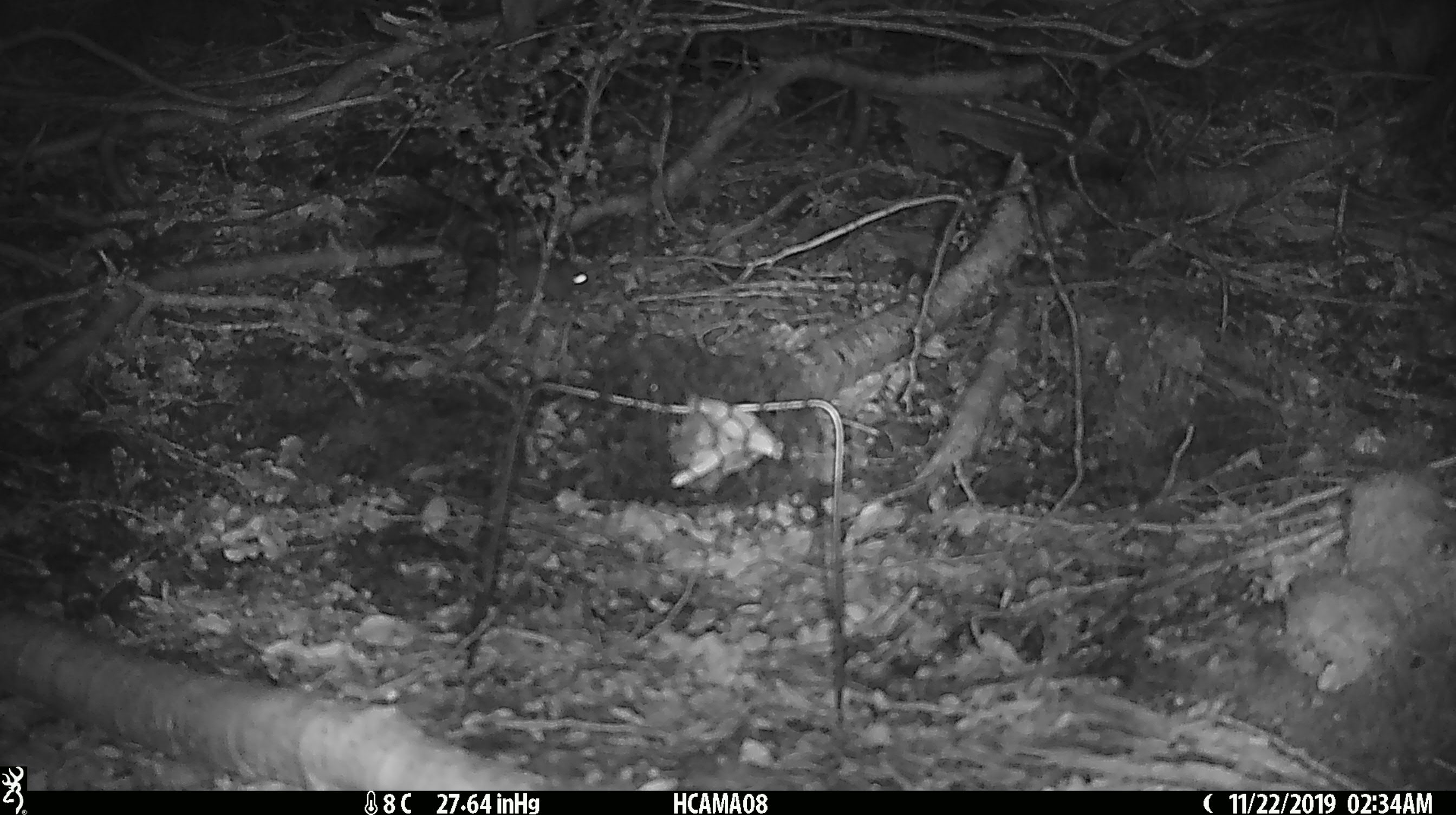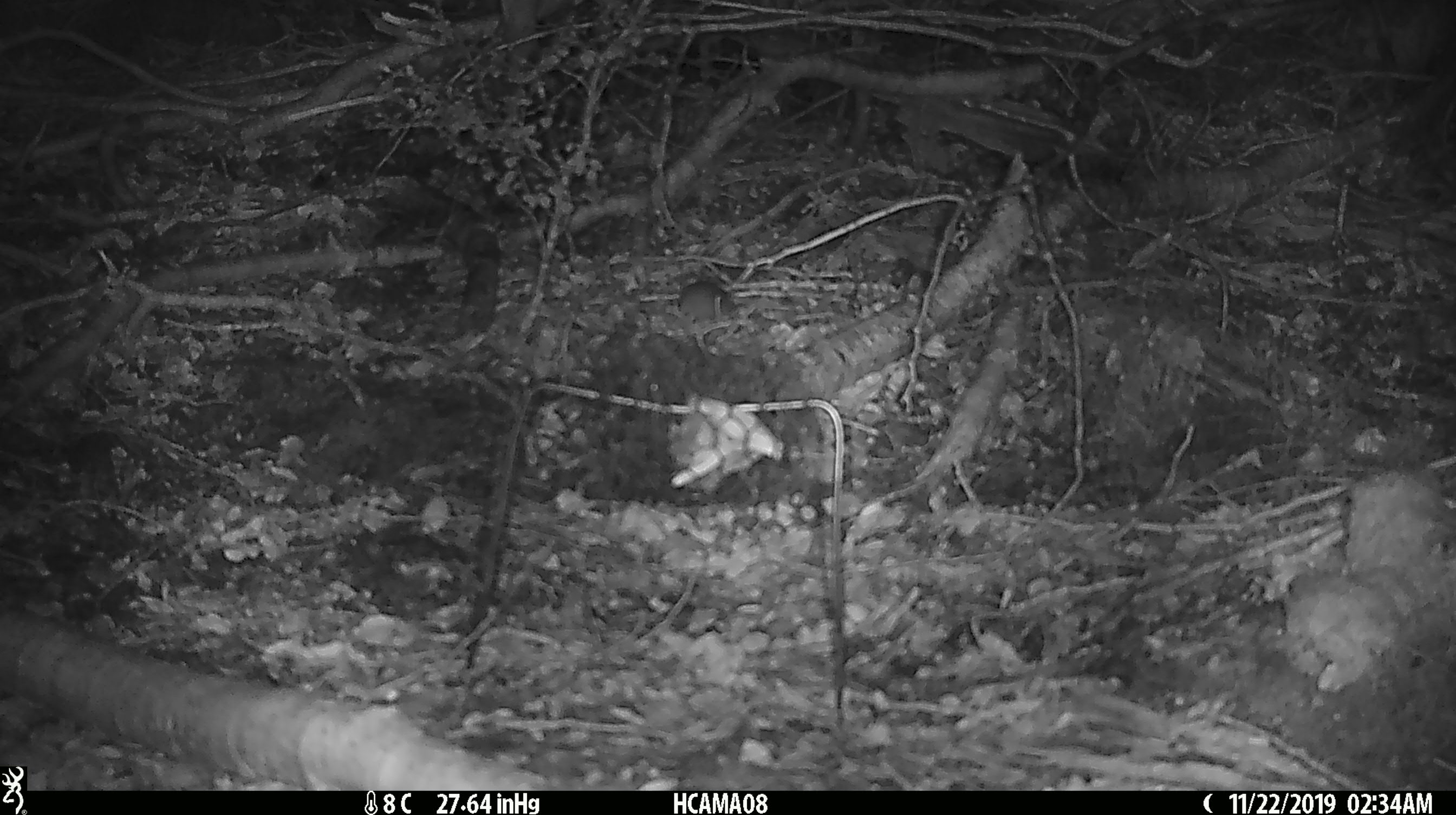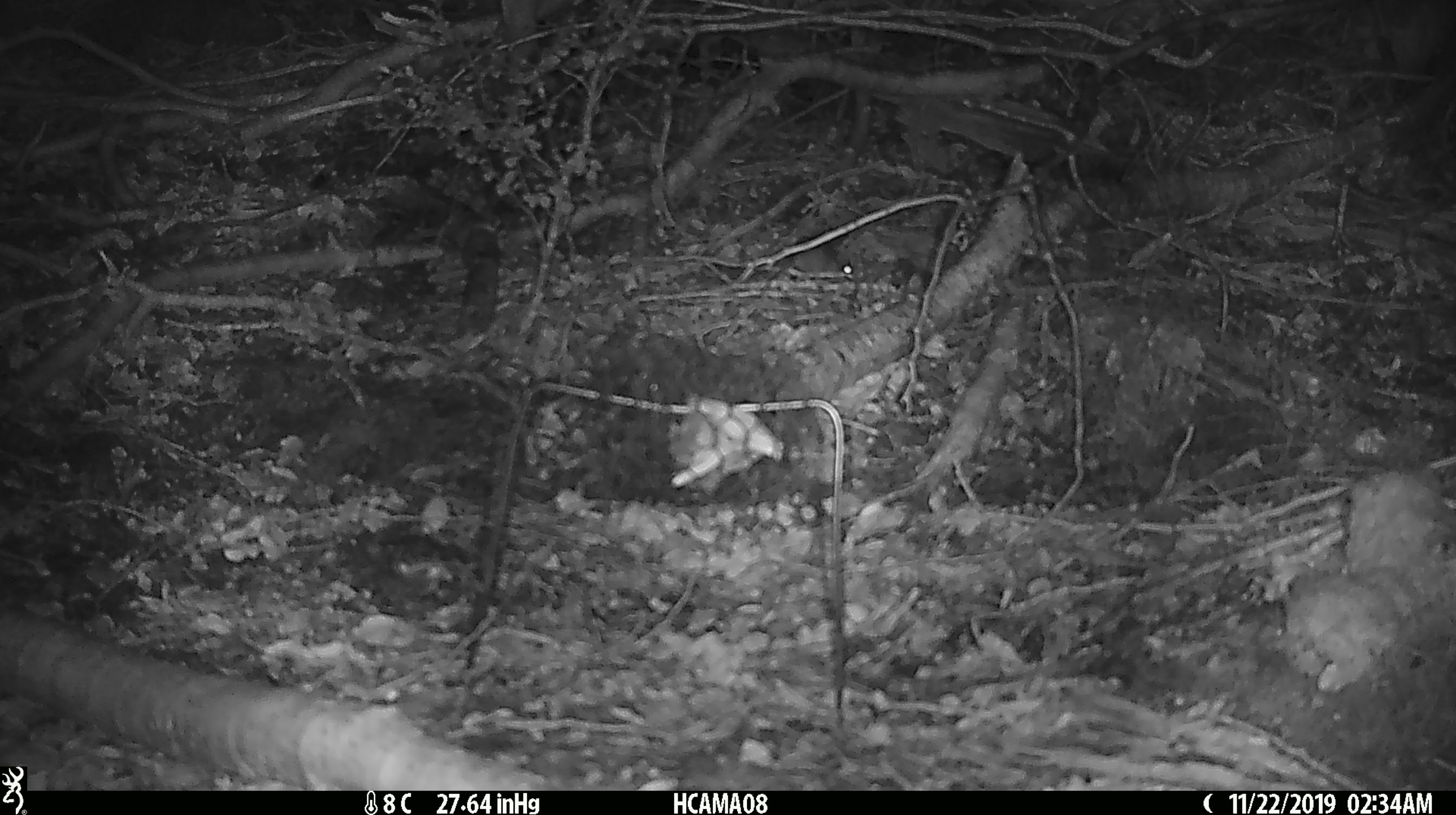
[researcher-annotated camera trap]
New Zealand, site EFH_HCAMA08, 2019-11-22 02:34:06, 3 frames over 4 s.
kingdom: Animalia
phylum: Chordata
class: Mammalia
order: Rodentia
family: Muridae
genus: Mus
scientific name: Mus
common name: mouse